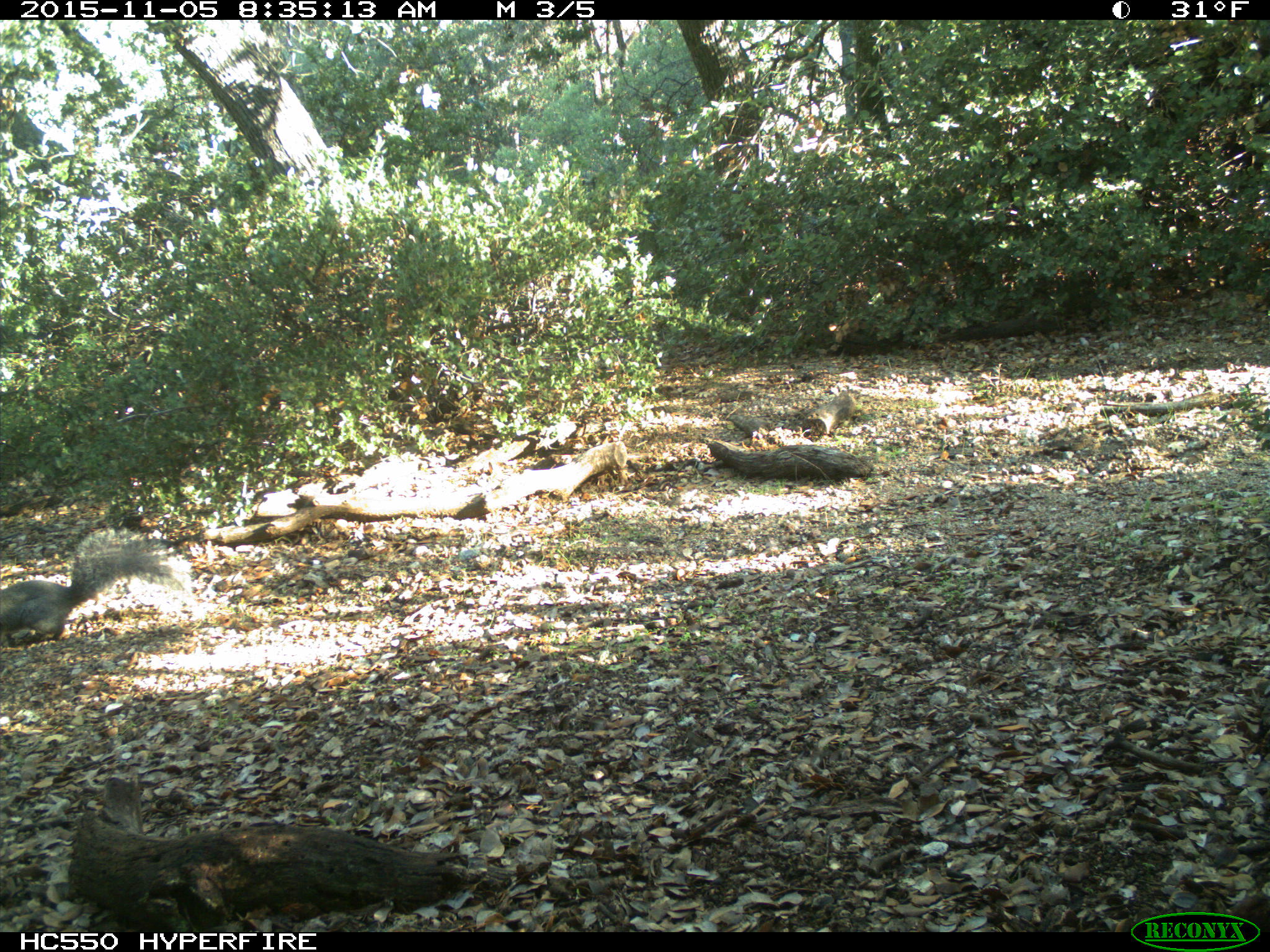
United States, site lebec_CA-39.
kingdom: Animalia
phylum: Chordata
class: Mammalia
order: Rodentia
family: Sciuridae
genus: Sciurus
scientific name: Sciurus carolinensis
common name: eastern gray squirrel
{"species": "Sciurus carolinensis (eastern gray squirrel)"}